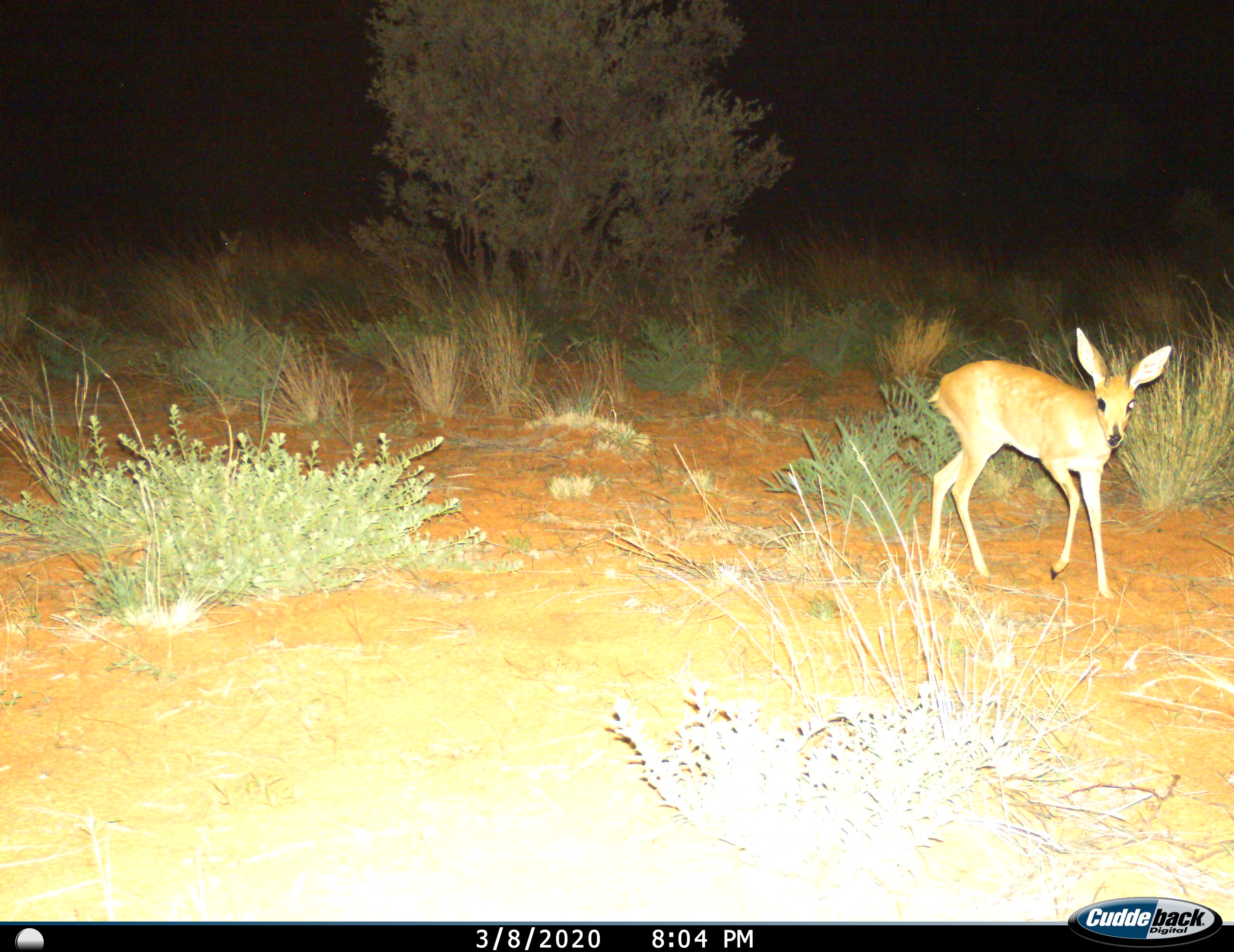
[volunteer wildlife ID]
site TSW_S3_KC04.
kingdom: Animalia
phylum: Chordata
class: Mammalia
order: Artiodactyla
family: Bovidae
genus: Raphicerus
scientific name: Raphicerus campestris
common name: steenbok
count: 1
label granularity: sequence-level